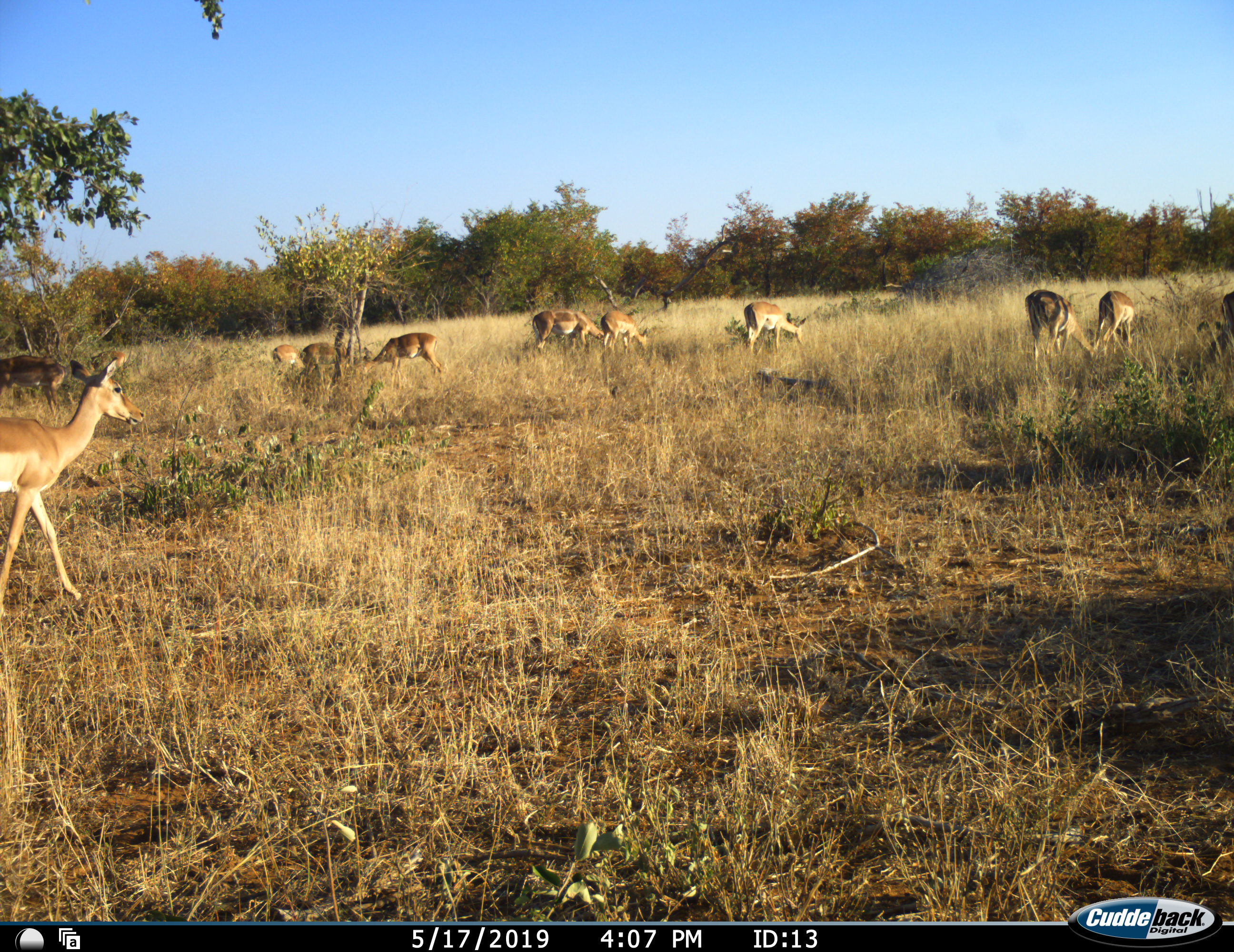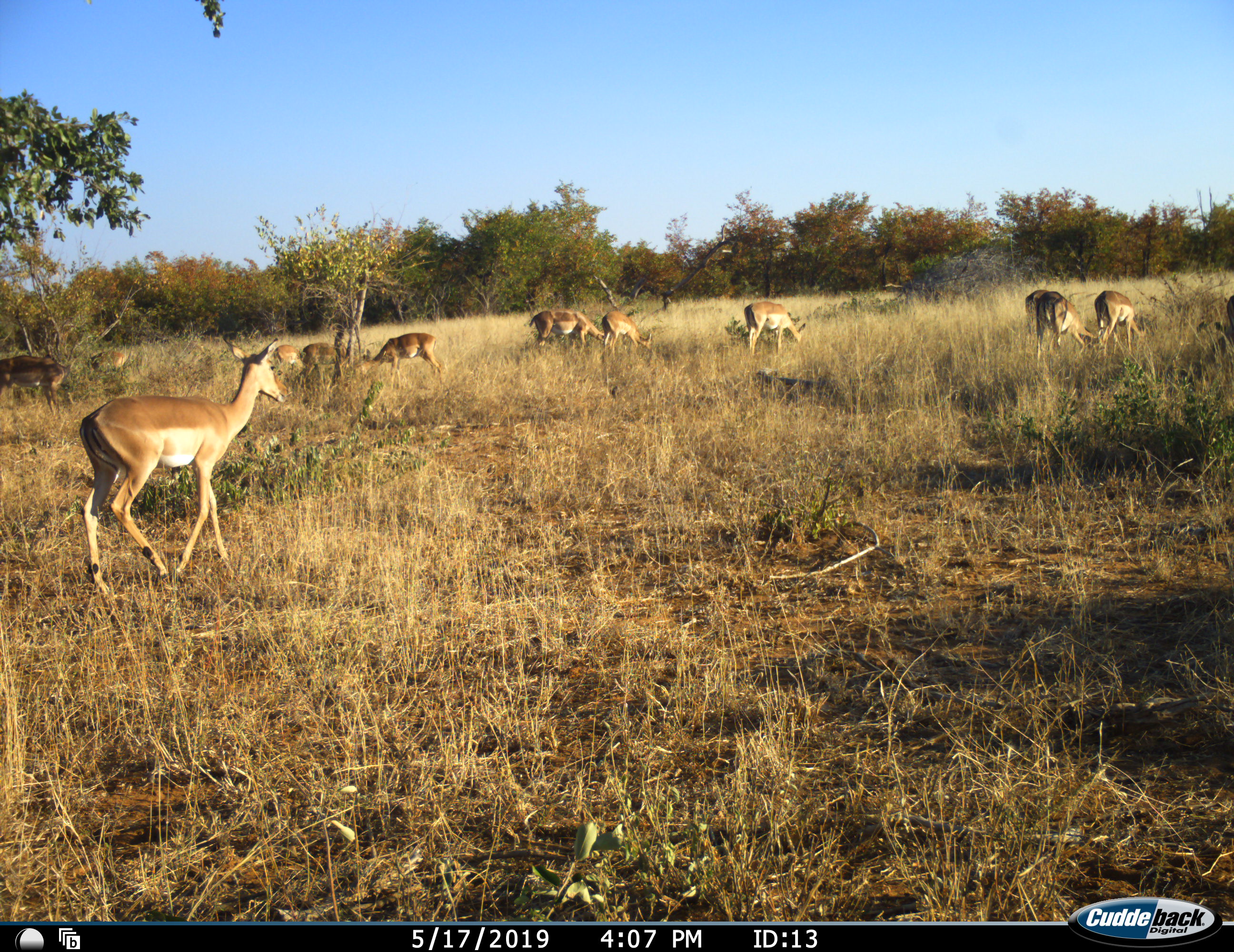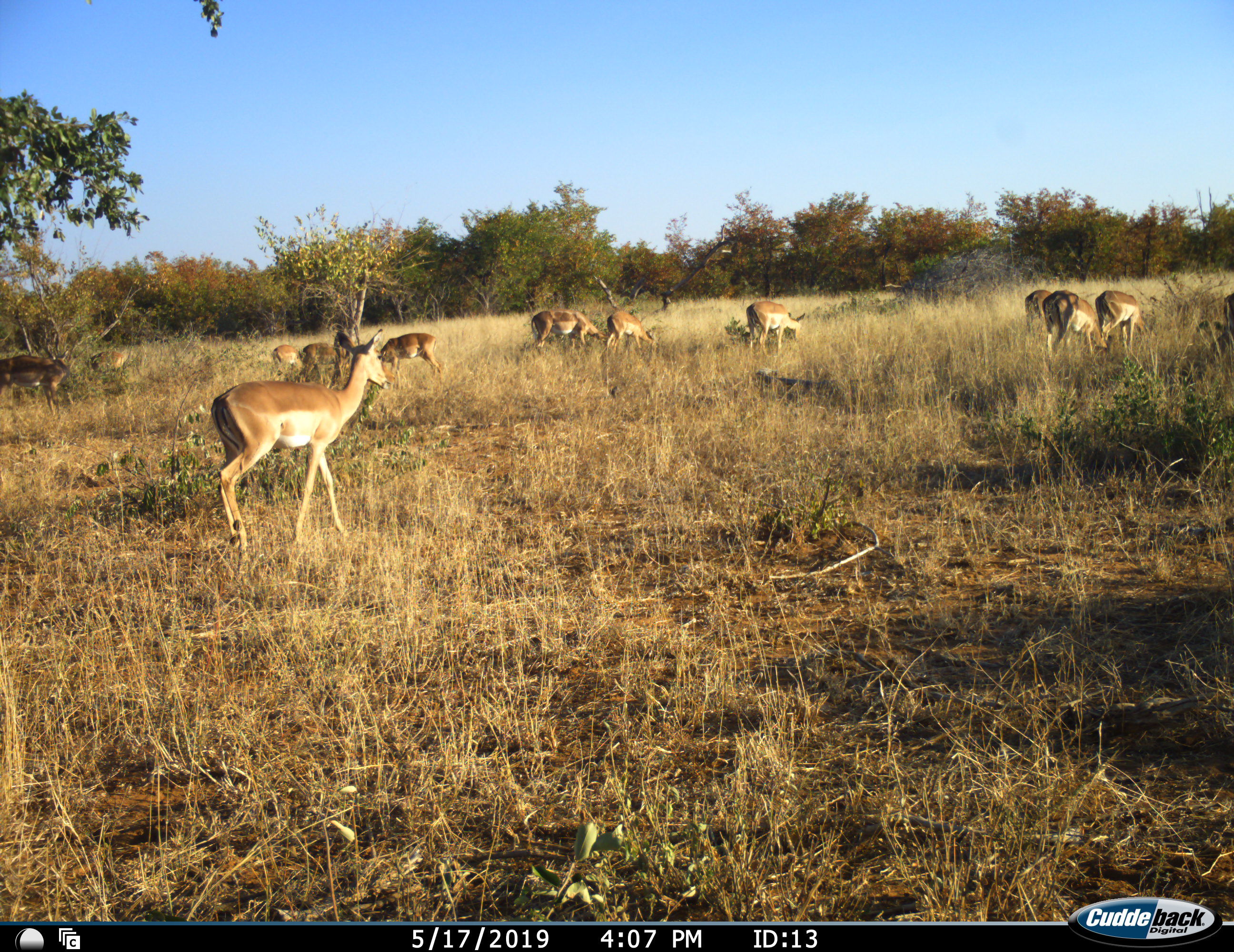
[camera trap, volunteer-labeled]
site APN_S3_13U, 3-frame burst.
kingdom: Animalia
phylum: Chordata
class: Mammalia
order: Artiodactyla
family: Bovidae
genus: Aepyceros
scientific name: Aepyceros melampus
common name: impala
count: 11-50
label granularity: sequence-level